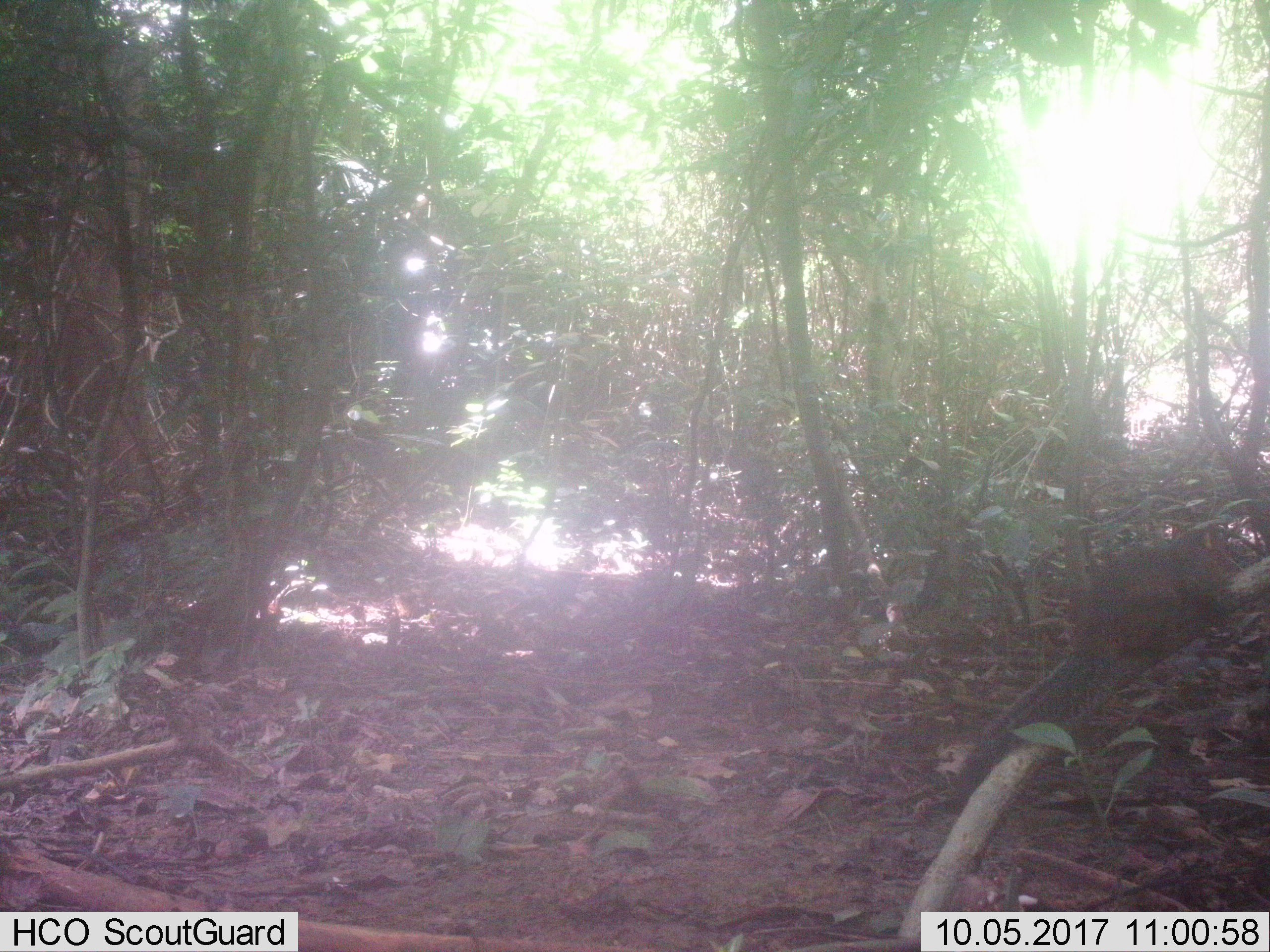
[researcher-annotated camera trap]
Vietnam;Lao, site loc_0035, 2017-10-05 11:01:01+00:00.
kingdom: Animalia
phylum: Chordata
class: Mammalia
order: Rodentia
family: Sciuridae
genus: Dremomys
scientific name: Dremomys rufigenis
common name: red-cheeked squirrel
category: red cheeked squirrel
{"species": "red cheeked squirrel (red-cheeked squirrel) (Dremomys rufigenis)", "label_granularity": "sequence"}